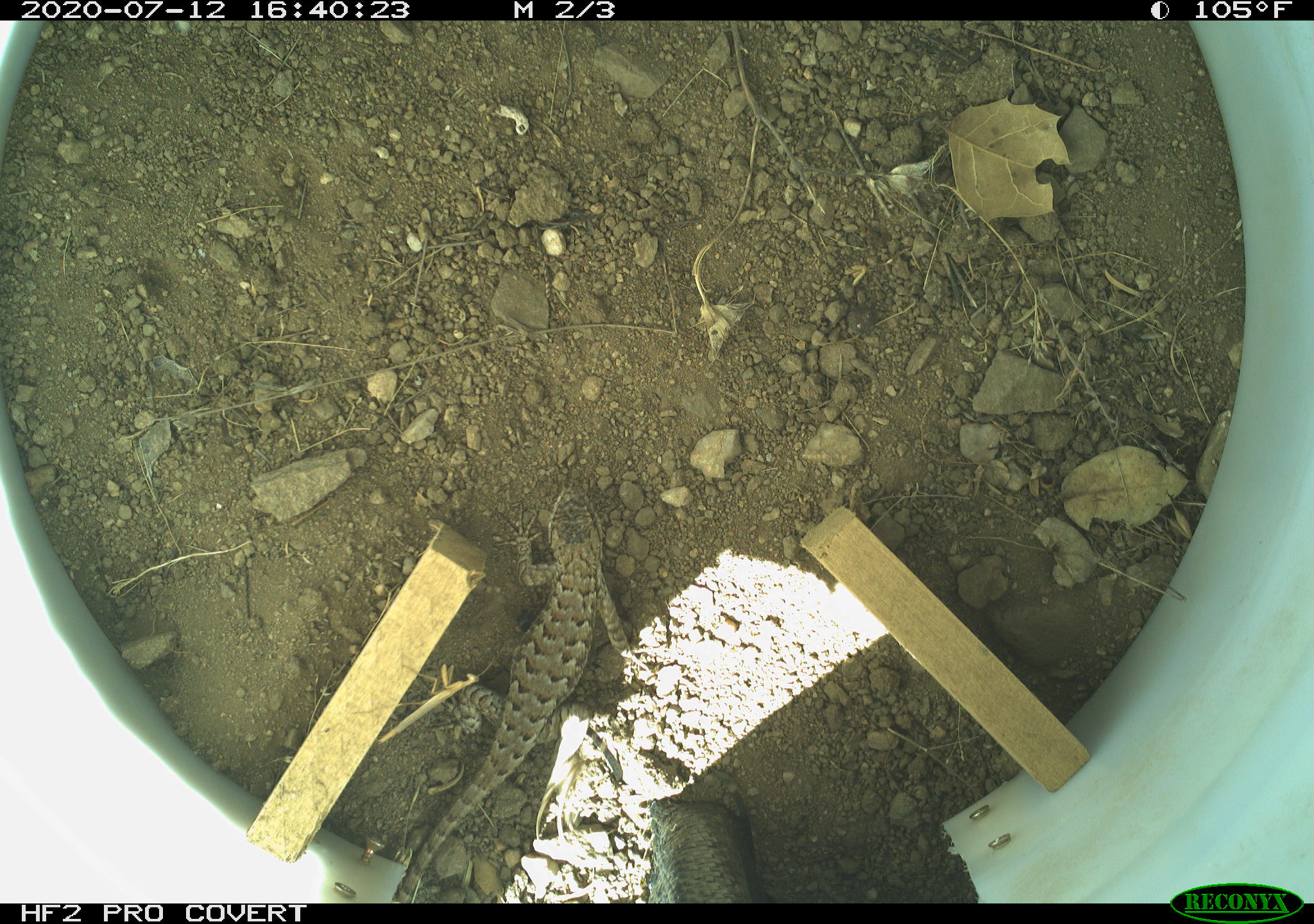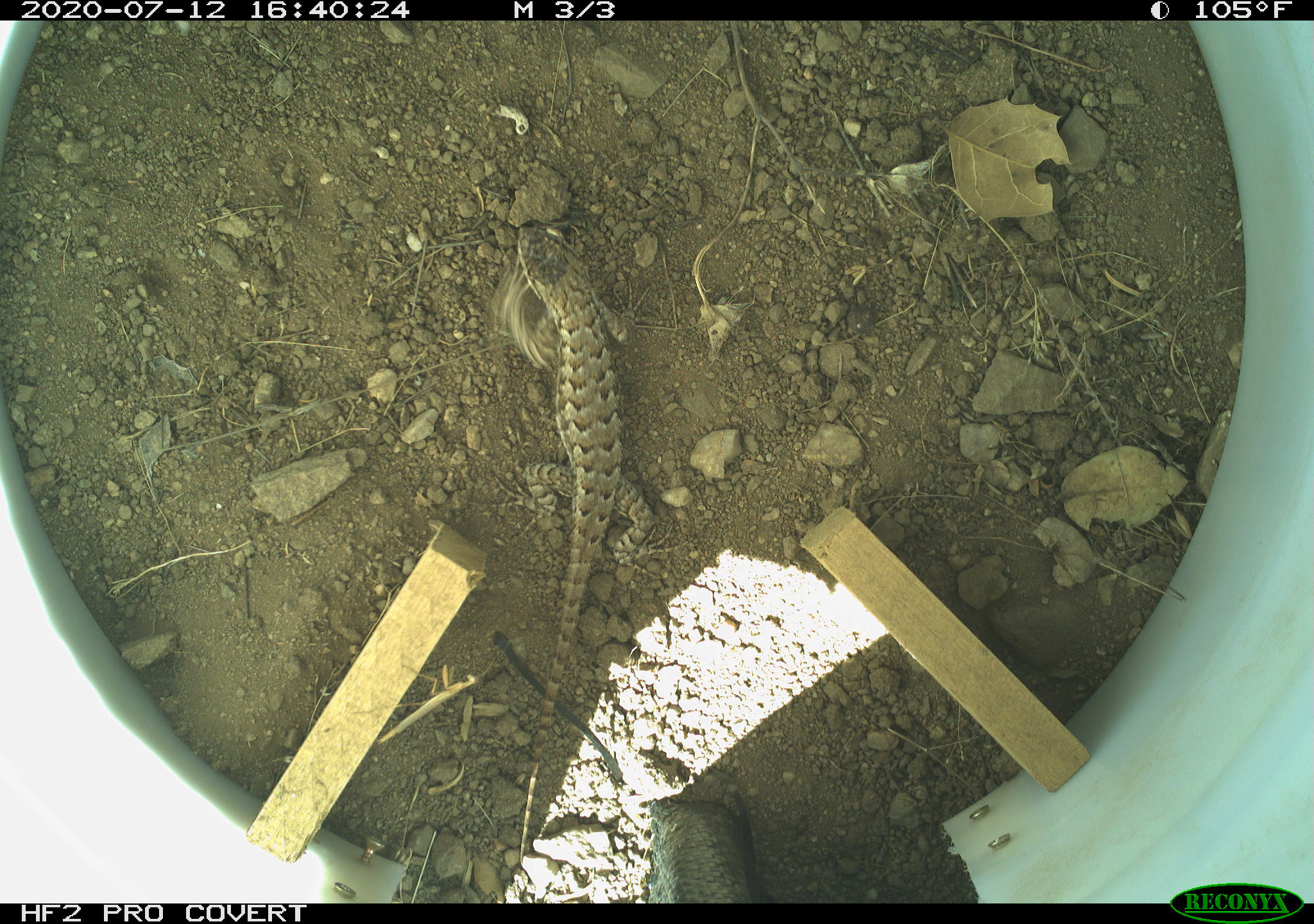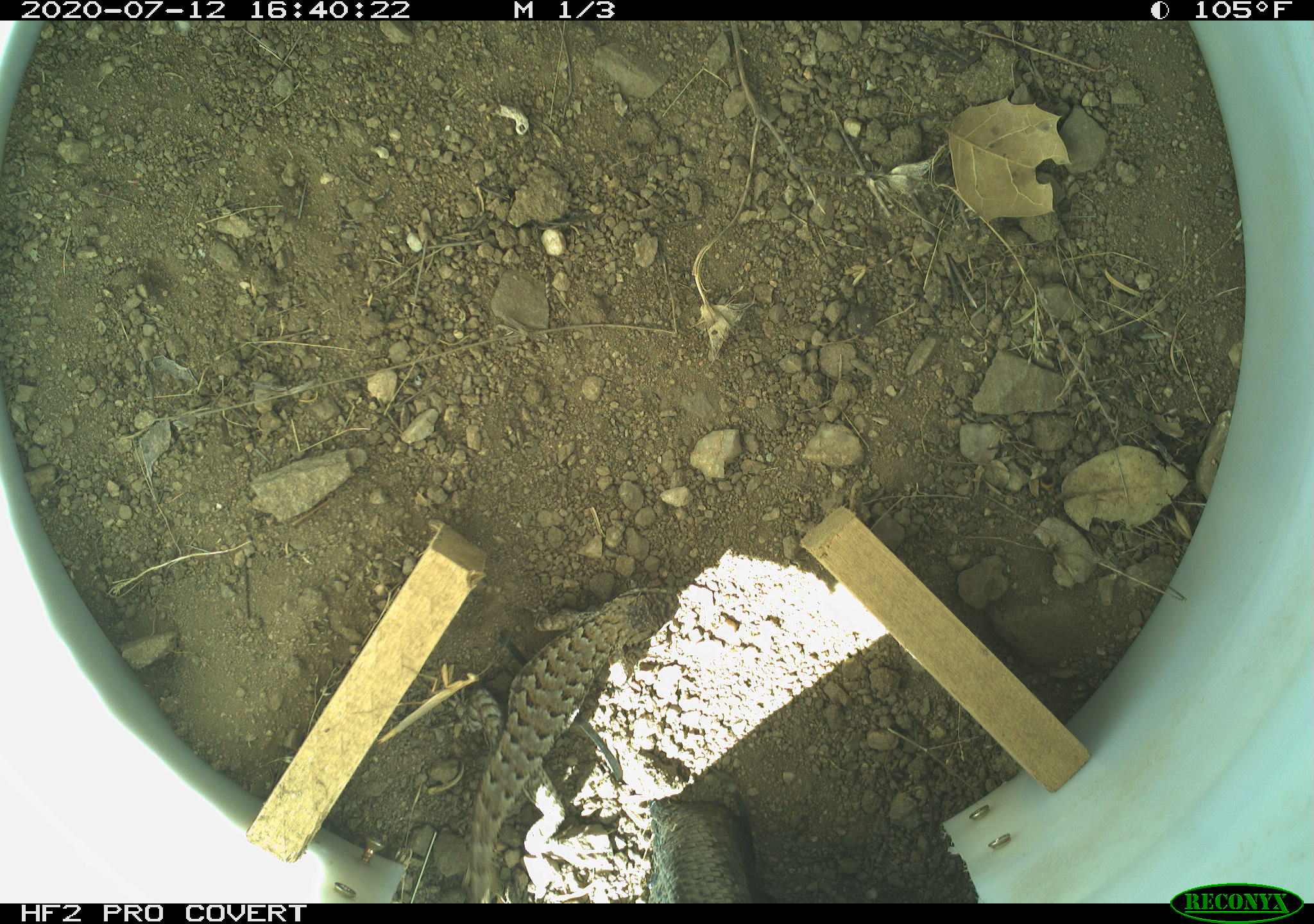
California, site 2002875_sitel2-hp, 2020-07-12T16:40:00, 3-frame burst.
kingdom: Animalia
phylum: Chordata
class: Reptilia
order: Squamata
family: Phrynosomatidae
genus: Sceloporus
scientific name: Sceloporus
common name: spiny lizards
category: sceloporus species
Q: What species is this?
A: Sceloporus species (spiny lizards) (Sceloporus).